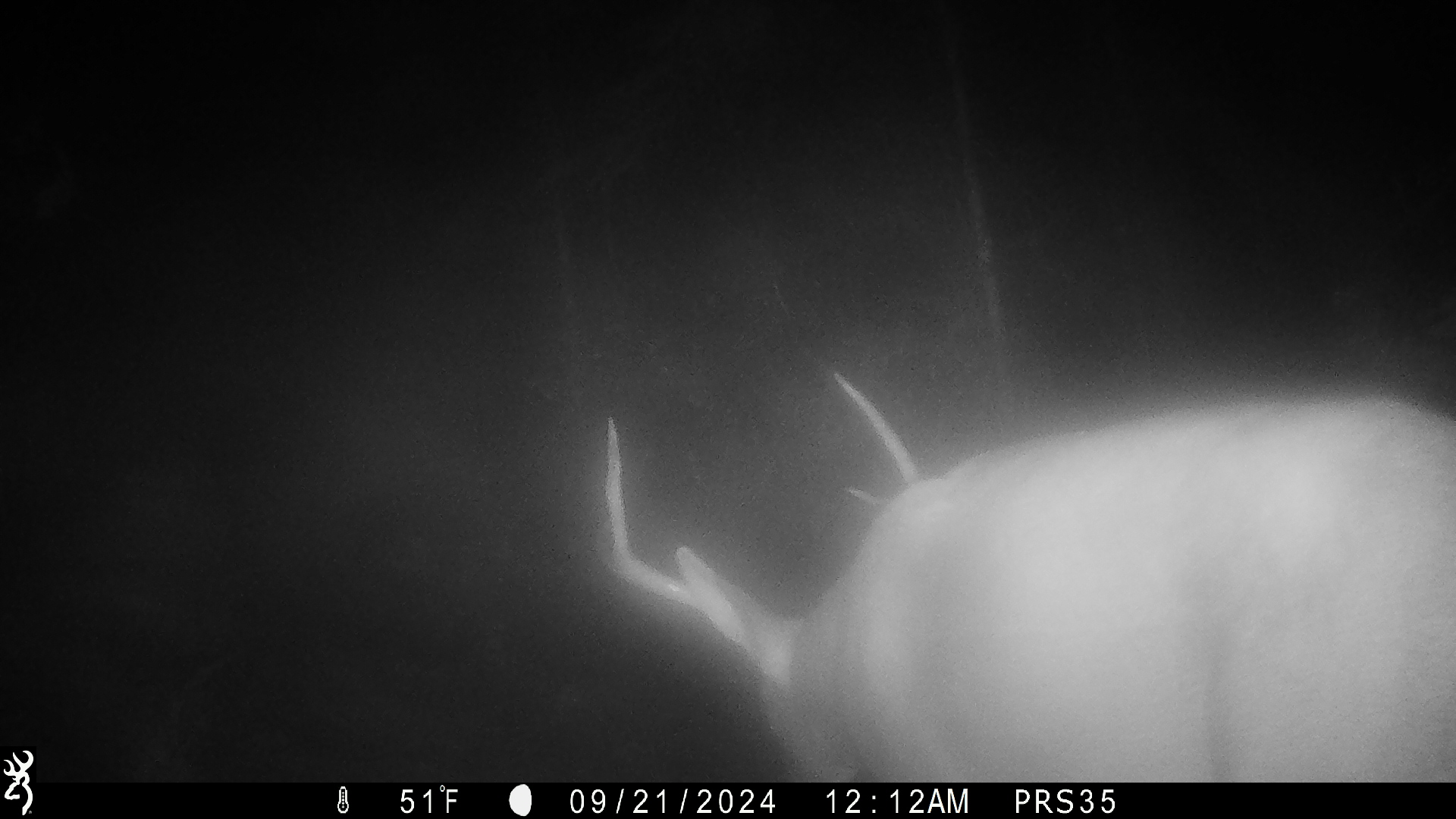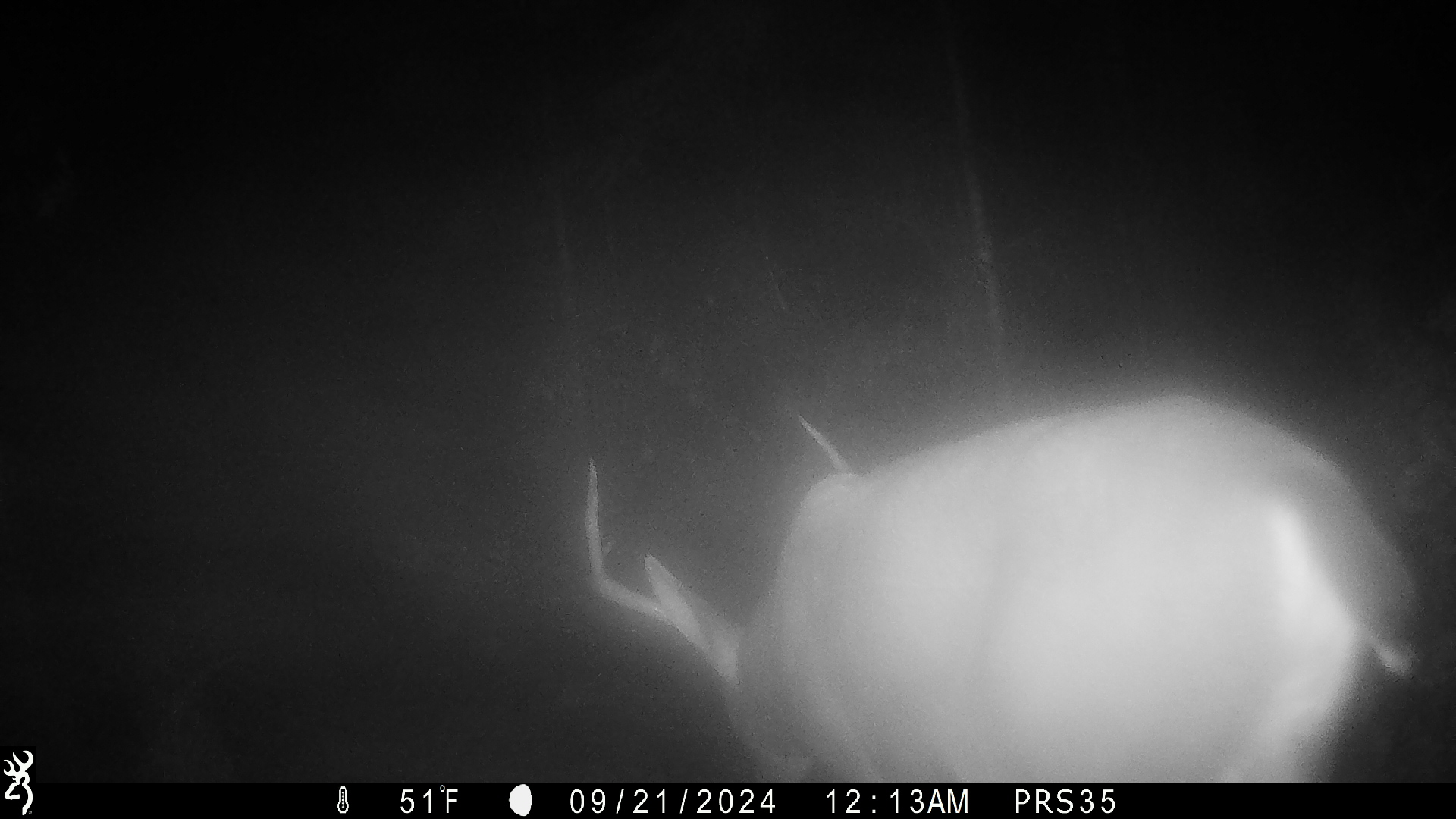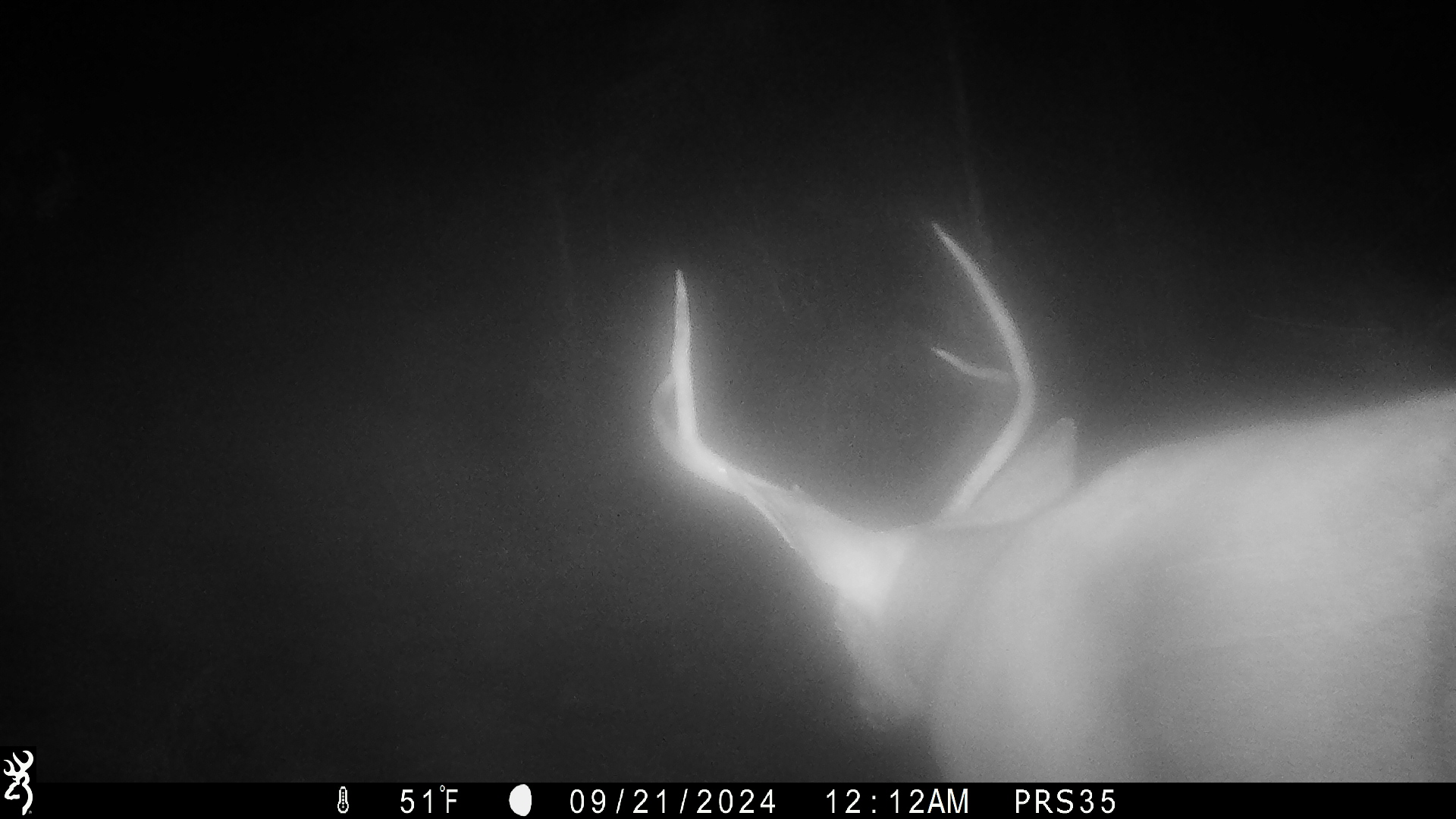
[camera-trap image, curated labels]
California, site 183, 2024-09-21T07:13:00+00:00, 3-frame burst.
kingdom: Animalia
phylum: Chordata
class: Mammalia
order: Artiodactyla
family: Cervidae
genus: Odocoileus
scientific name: Odocoileus hemionus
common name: mule deer